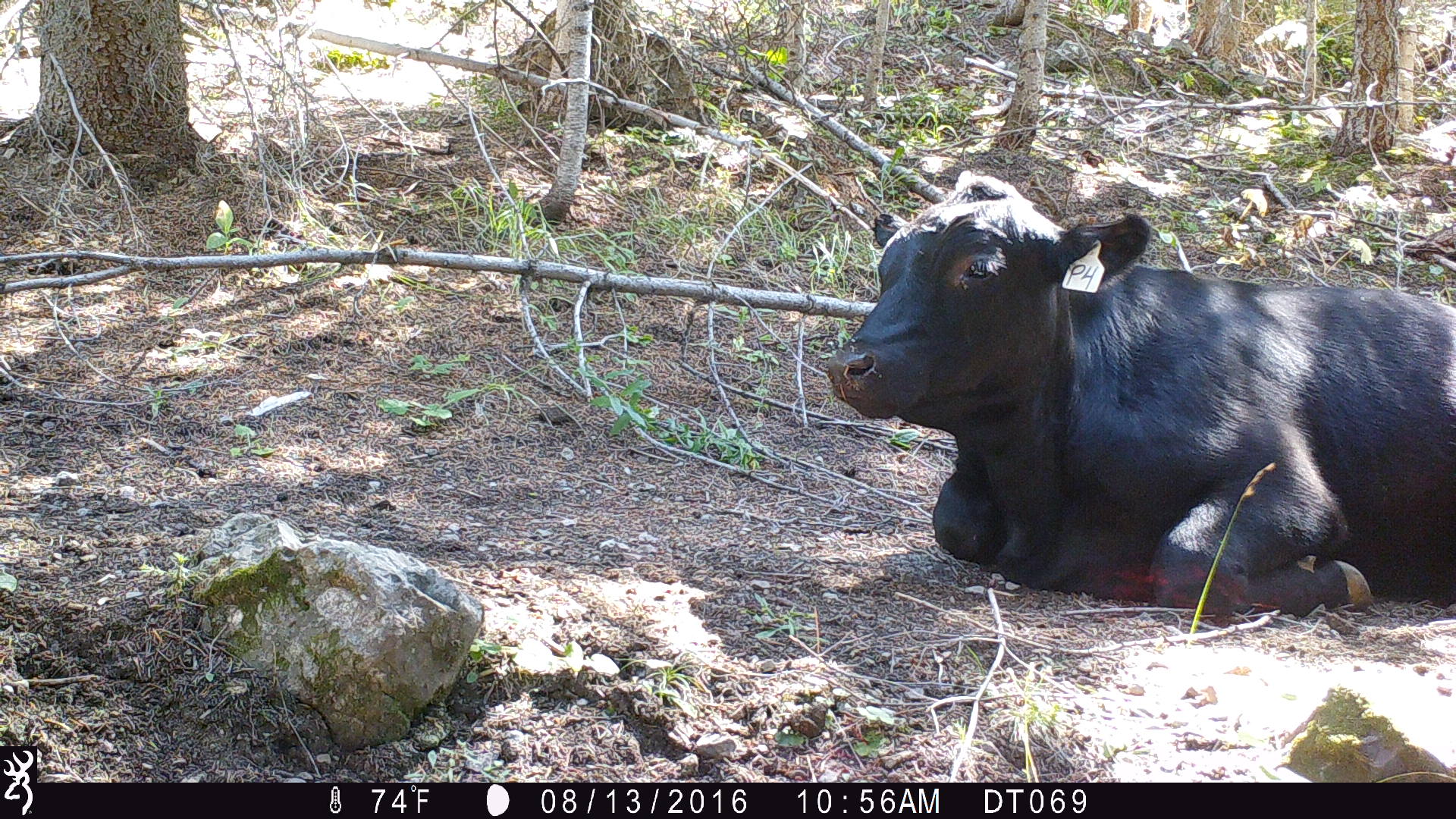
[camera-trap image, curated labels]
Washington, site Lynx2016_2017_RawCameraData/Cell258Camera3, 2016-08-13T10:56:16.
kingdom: Animalia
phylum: Chordata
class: Mammalia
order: Artiodactyla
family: Bovidae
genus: Bos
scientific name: Bos taurus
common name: domestic cattle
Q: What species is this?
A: Domestic cattle (Bos taurus).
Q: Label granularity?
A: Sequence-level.